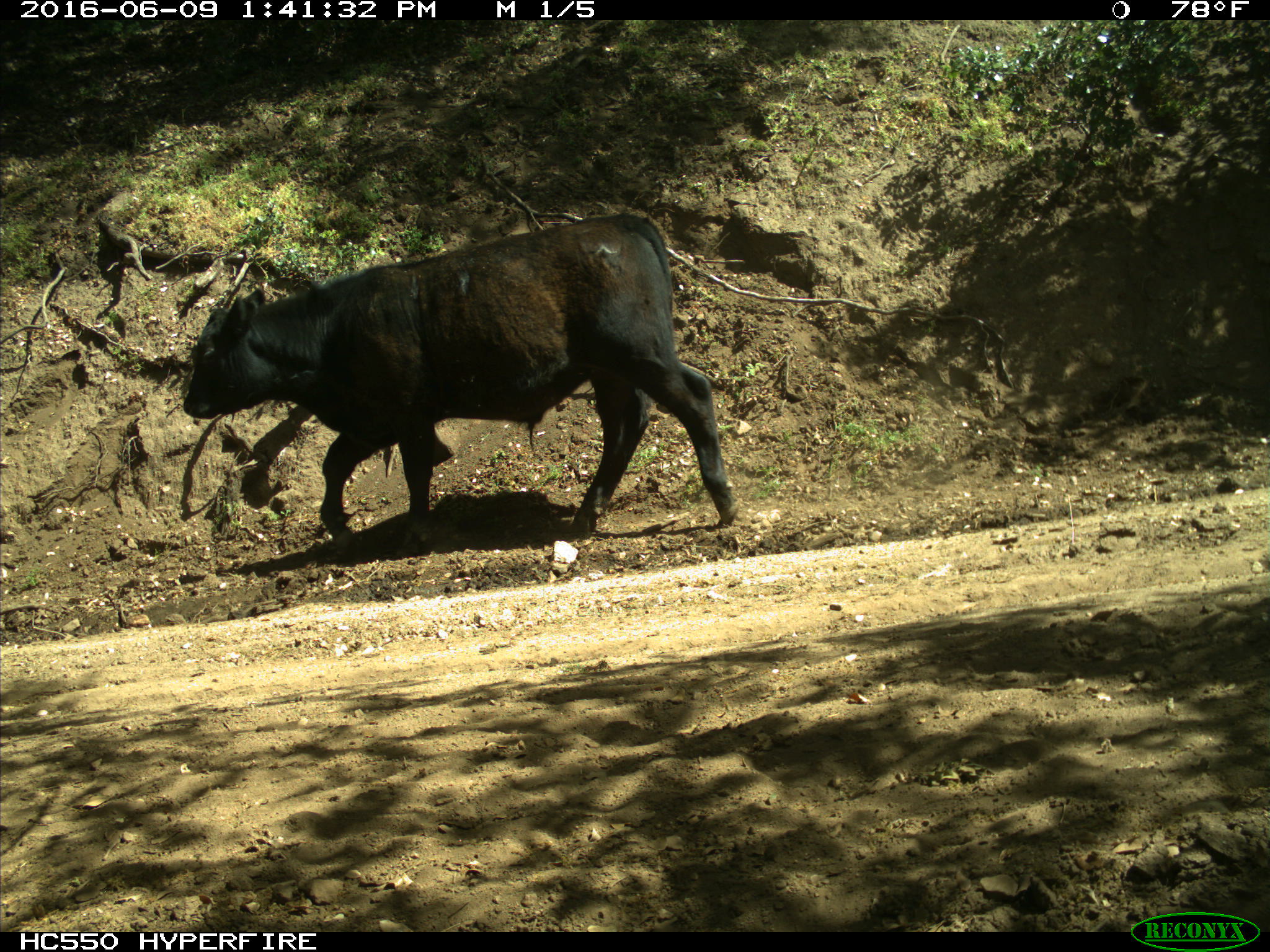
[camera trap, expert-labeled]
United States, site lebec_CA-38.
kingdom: Animalia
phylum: Chordata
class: Mammalia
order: Artiodactyla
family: Bovidae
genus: Bos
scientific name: Bos taurus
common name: domestic cow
Bos taurus (domestic cow).